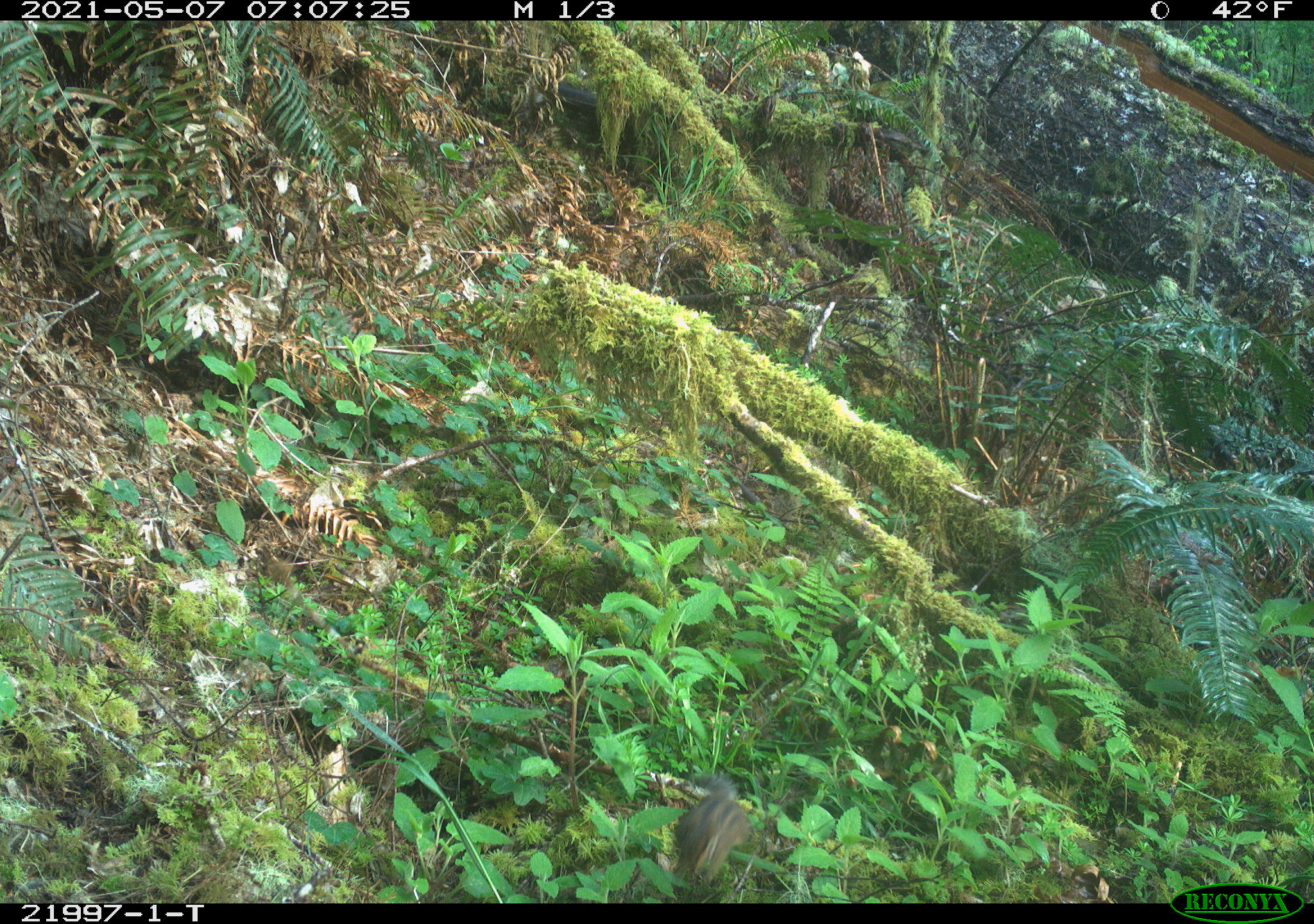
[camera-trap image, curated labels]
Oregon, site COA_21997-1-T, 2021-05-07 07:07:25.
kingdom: Animalia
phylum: Chordata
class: Mammalia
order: Rodentia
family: Sciuridae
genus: Neotamias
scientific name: Neotamias townsendii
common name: townsend's chipmunk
Townsend's chipmunk (Neotamias townsendii).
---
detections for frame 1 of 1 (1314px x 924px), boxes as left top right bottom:
townsend's chipmunk: 644 743 784 890